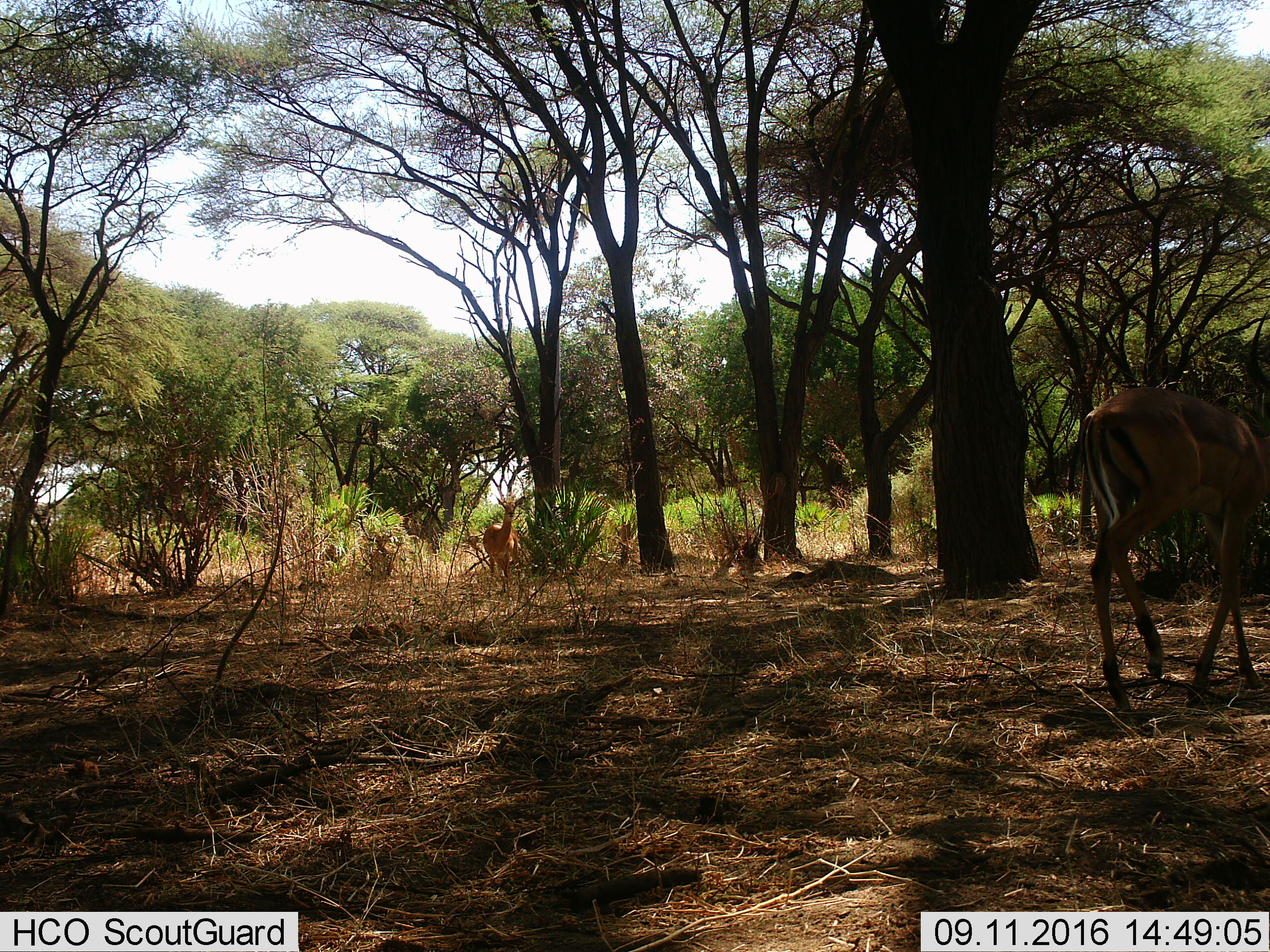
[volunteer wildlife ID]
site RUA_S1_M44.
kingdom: Animalia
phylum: Chordata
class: Mammalia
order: Artiodactyla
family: Bovidae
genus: Aepyceros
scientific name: Aepyceros melampus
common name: impala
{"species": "impala (Aepyceros melampus)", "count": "2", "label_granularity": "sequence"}